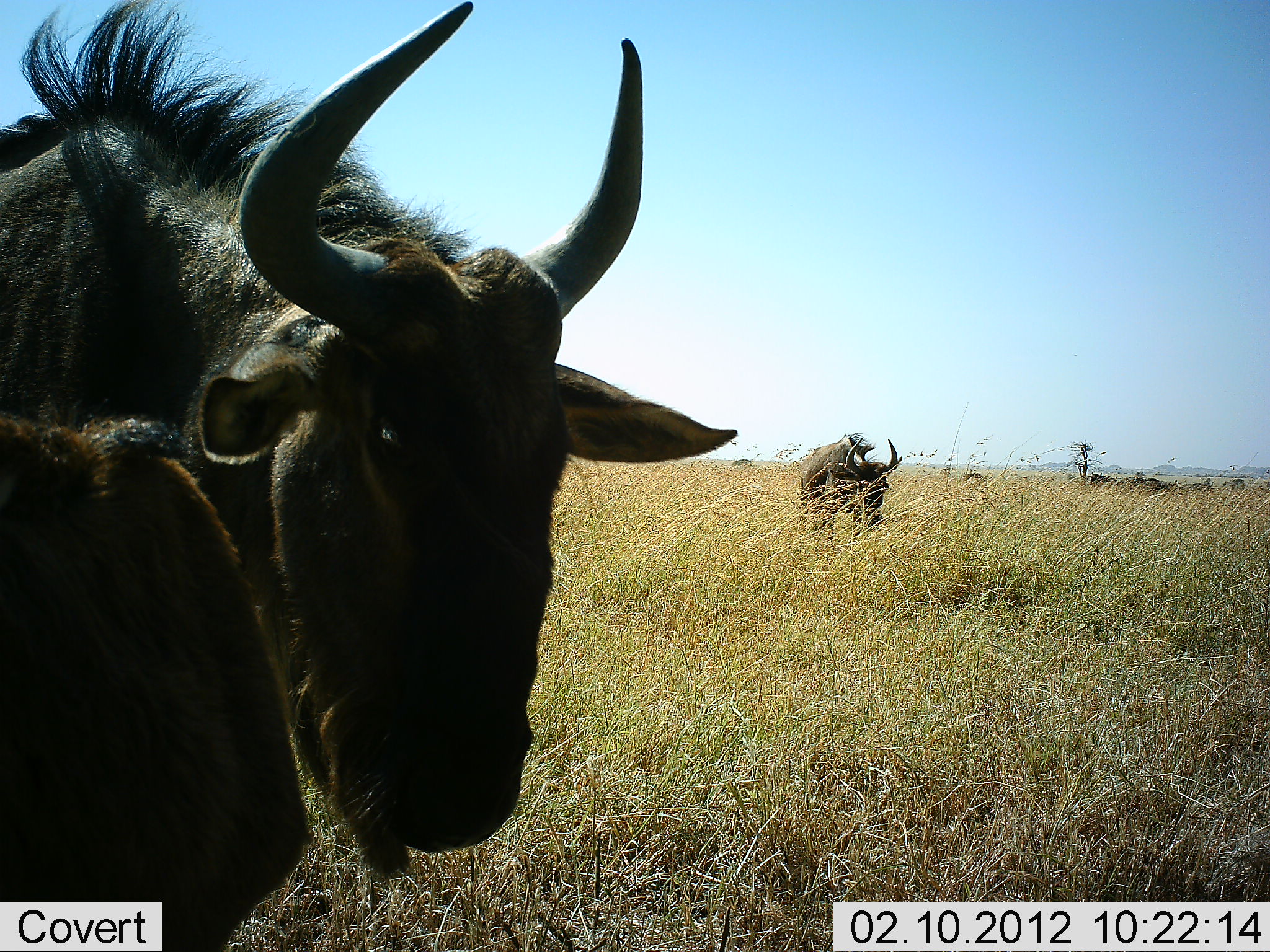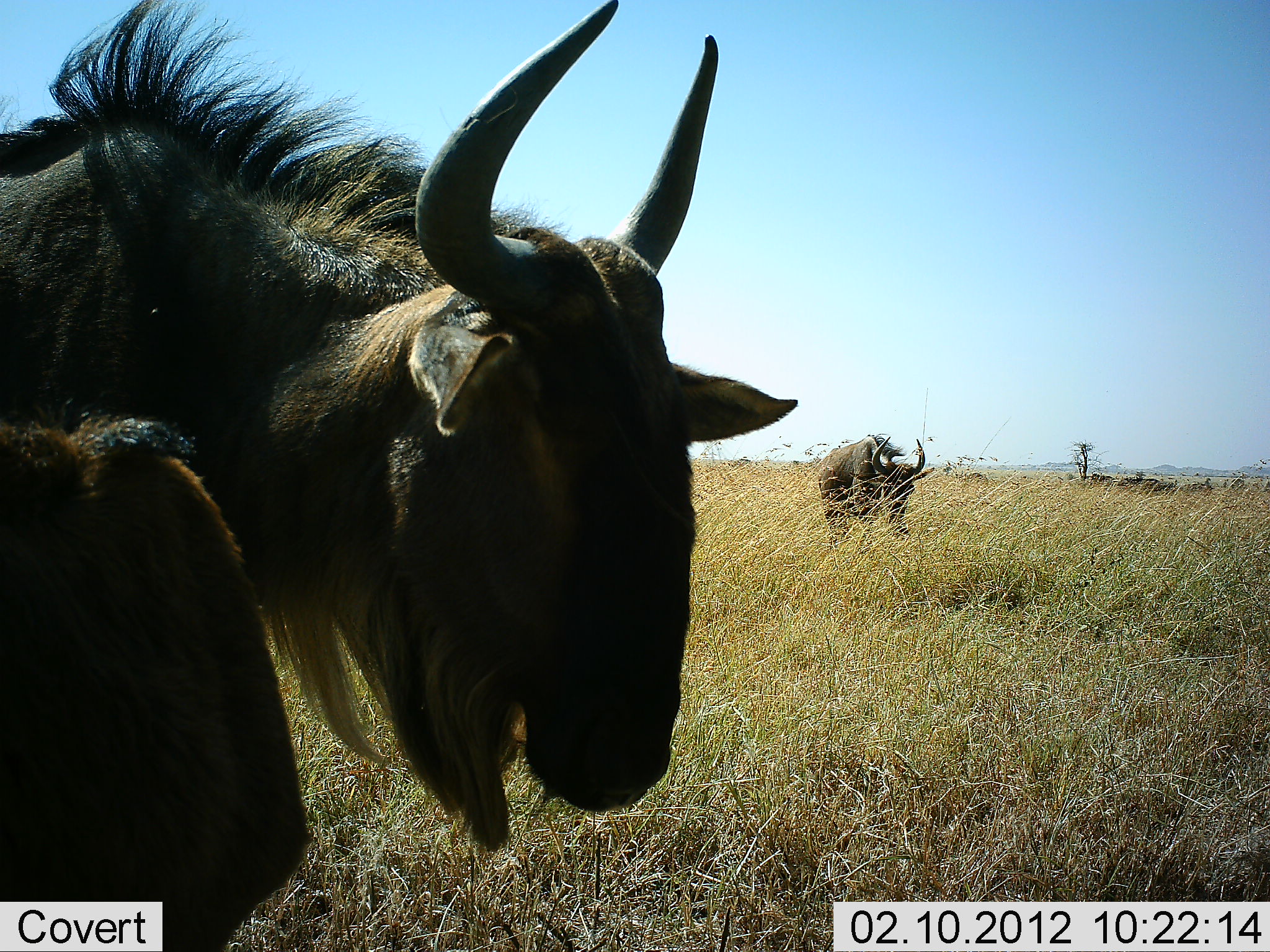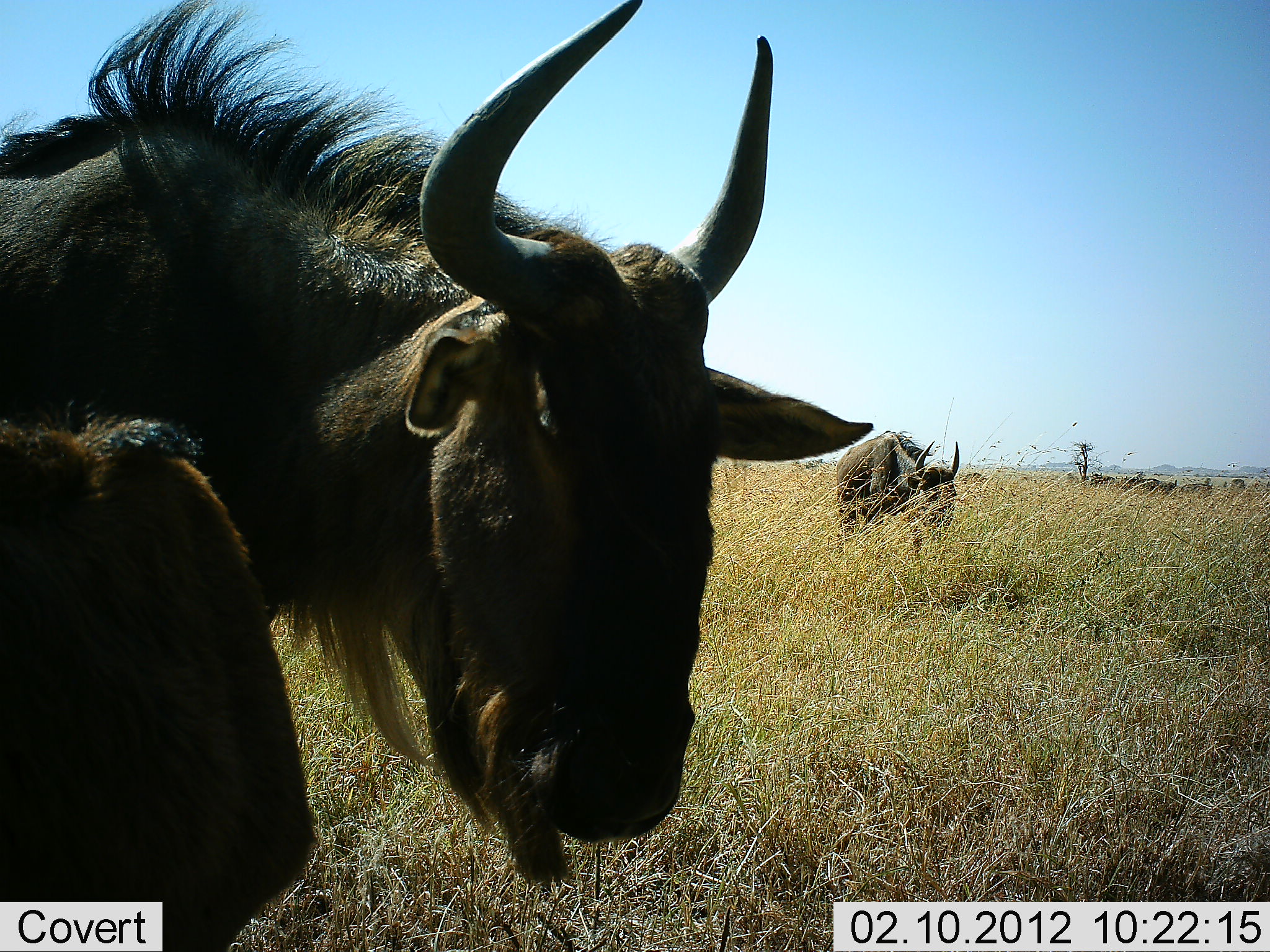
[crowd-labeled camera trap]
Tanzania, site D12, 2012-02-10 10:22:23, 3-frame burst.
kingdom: Animalia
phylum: Chordata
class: Mammalia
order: Artiodactyla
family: Bovidae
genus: Connochaetes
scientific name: Connochaetes taurinus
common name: blue wildebeest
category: wildebeest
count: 3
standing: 67%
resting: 4%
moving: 58%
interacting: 8%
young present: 29%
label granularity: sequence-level